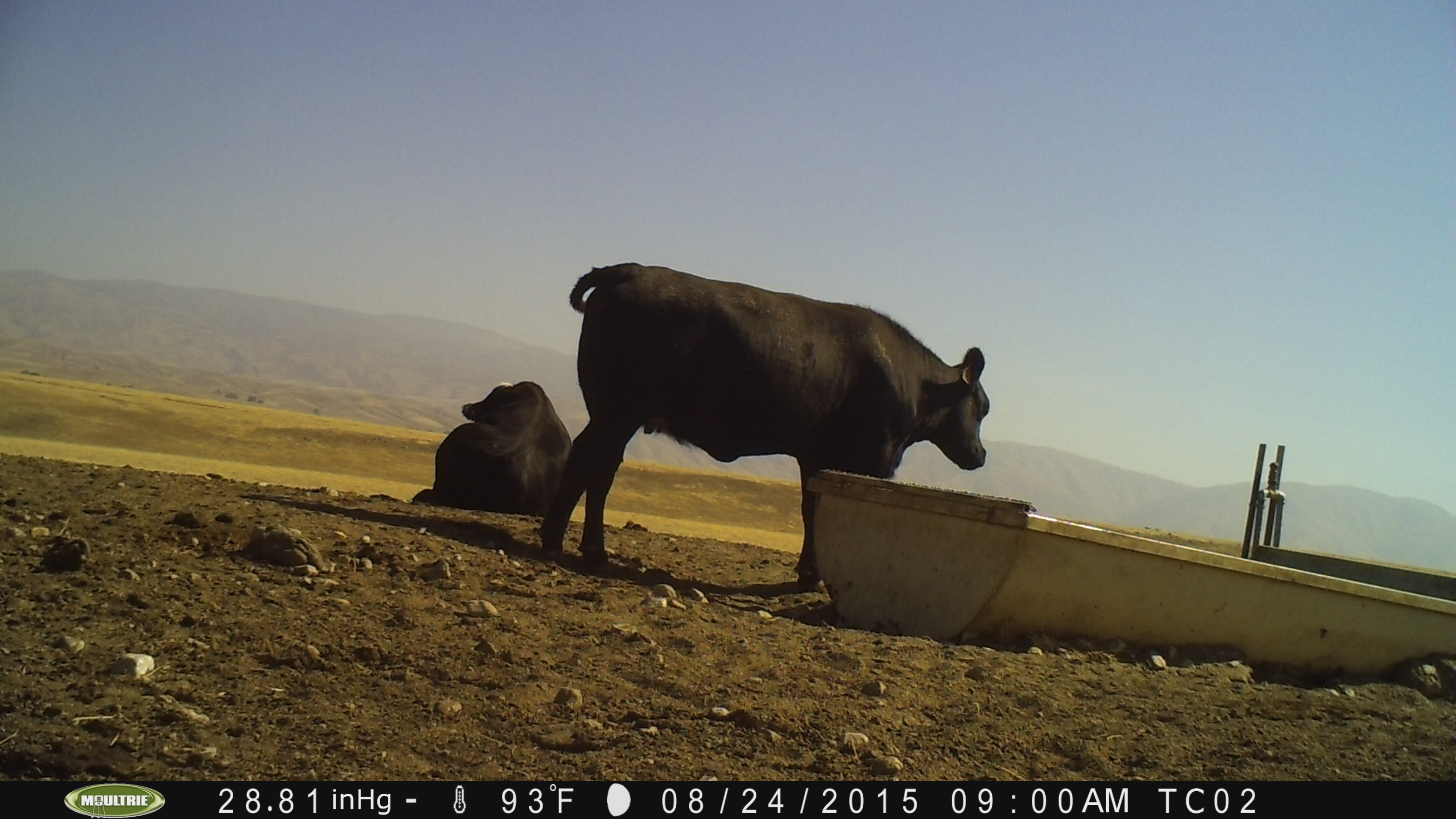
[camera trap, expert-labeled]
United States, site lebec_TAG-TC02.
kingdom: Animalia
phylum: Chordata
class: Mammalia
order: Artiodactyla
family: Bovidae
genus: Bos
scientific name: Bos taurus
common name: domestic cow